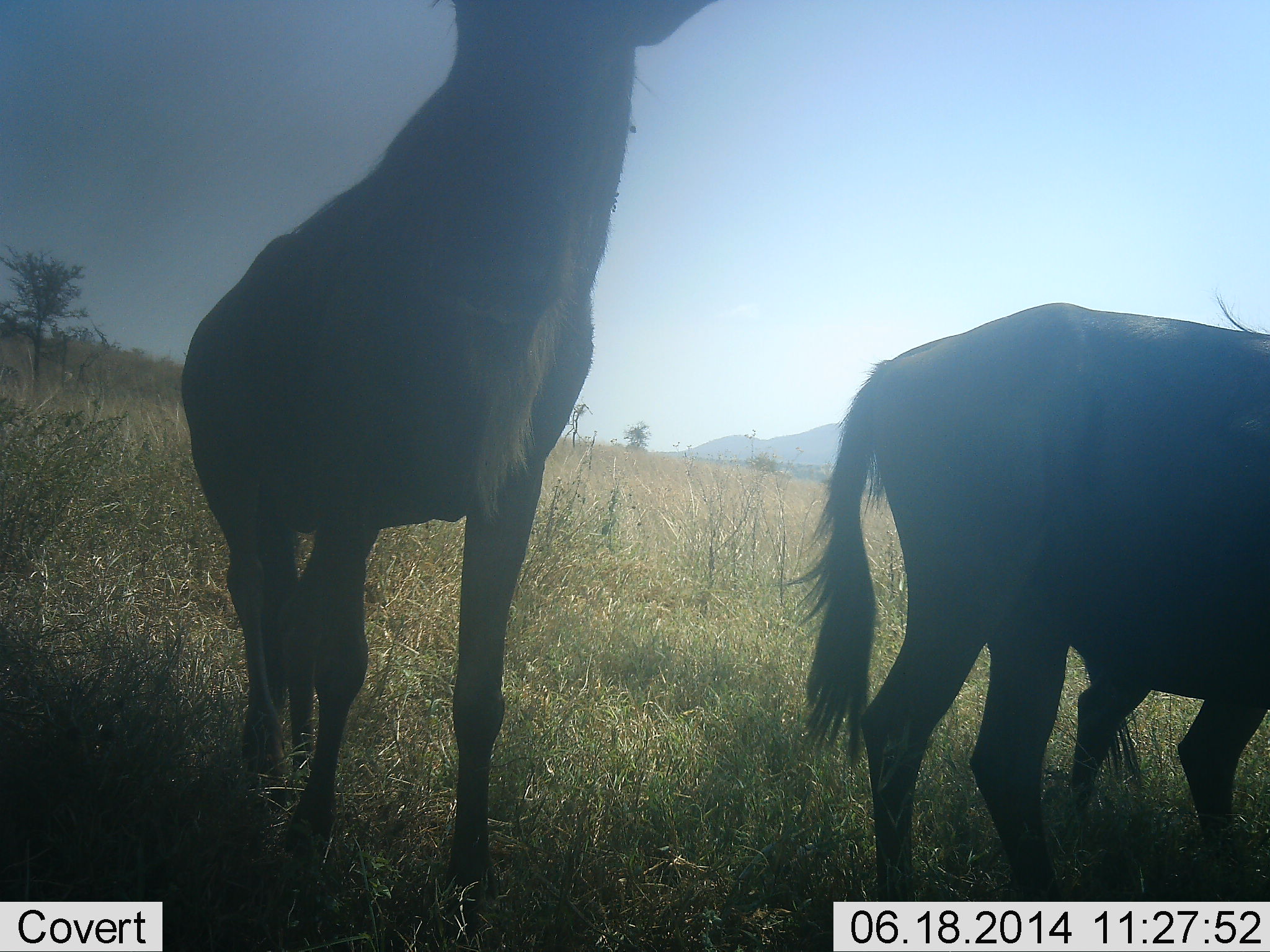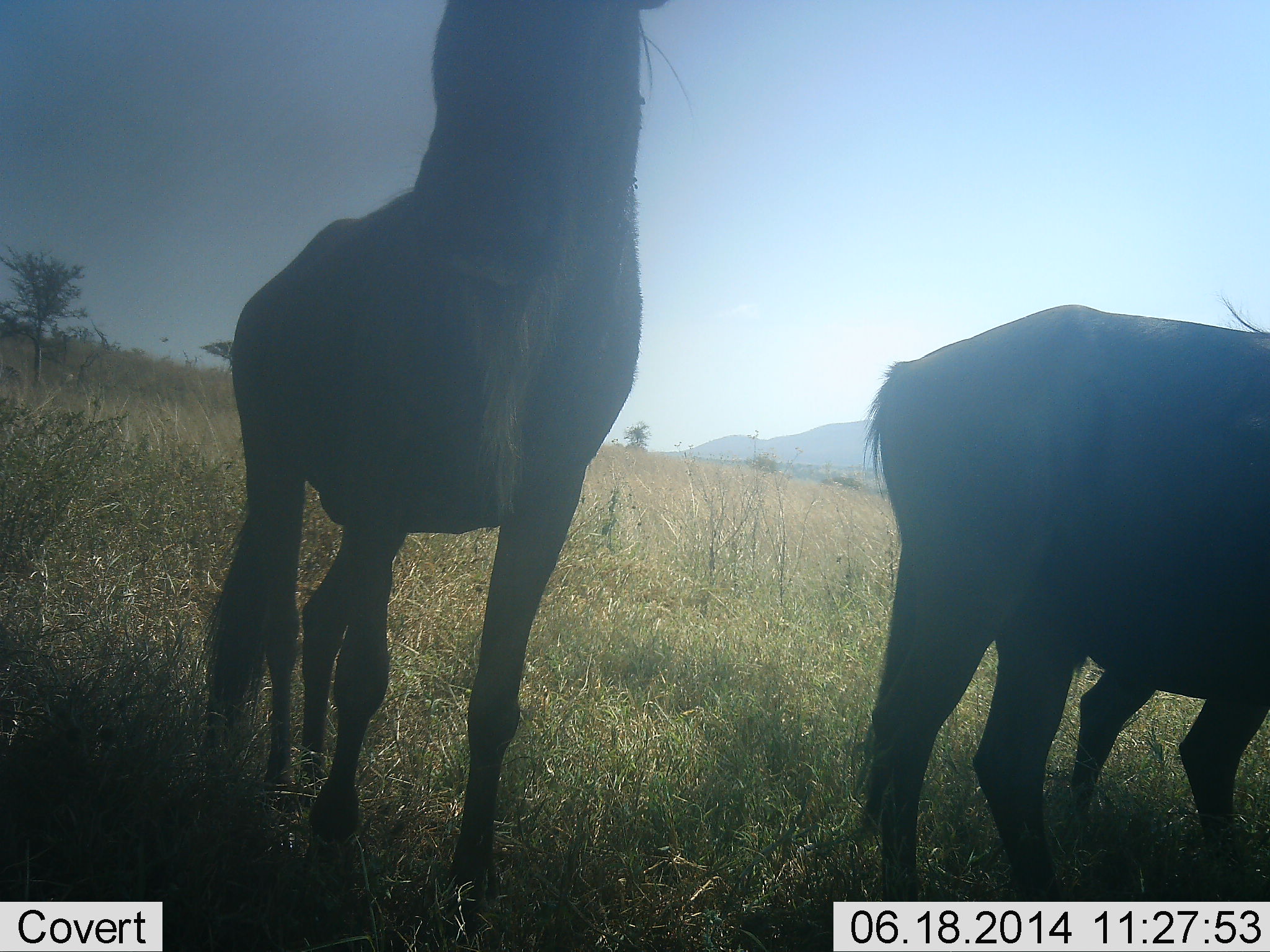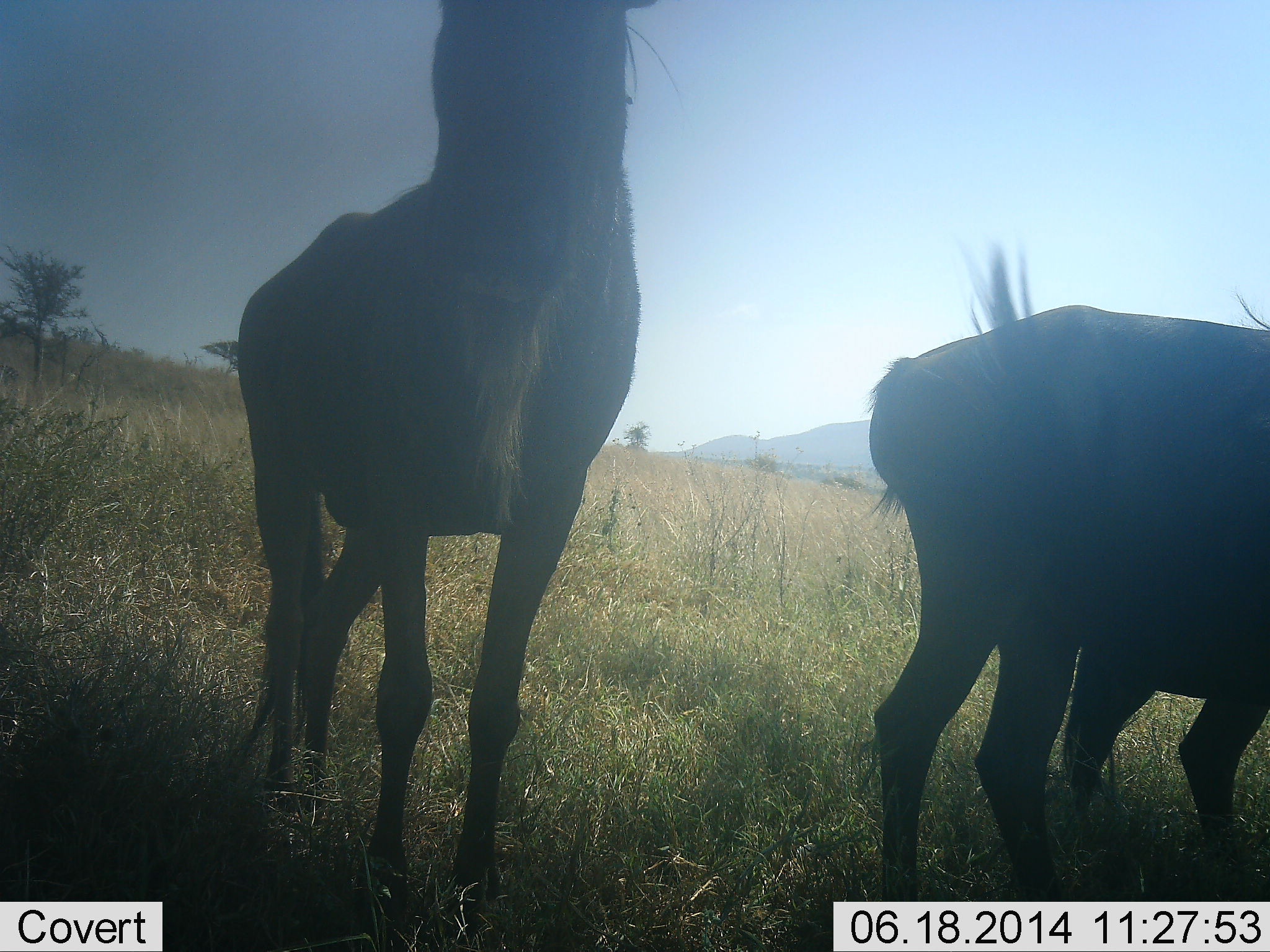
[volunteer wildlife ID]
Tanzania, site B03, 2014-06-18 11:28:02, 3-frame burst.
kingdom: Animalia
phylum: Chordata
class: Mammalia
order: Artiodactyla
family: Bovidae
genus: Connochaetes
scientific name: Connochaetes taurinus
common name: blue wildebeest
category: wildebeest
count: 3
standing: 90%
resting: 10%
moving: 10%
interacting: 0%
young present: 0%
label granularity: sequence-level